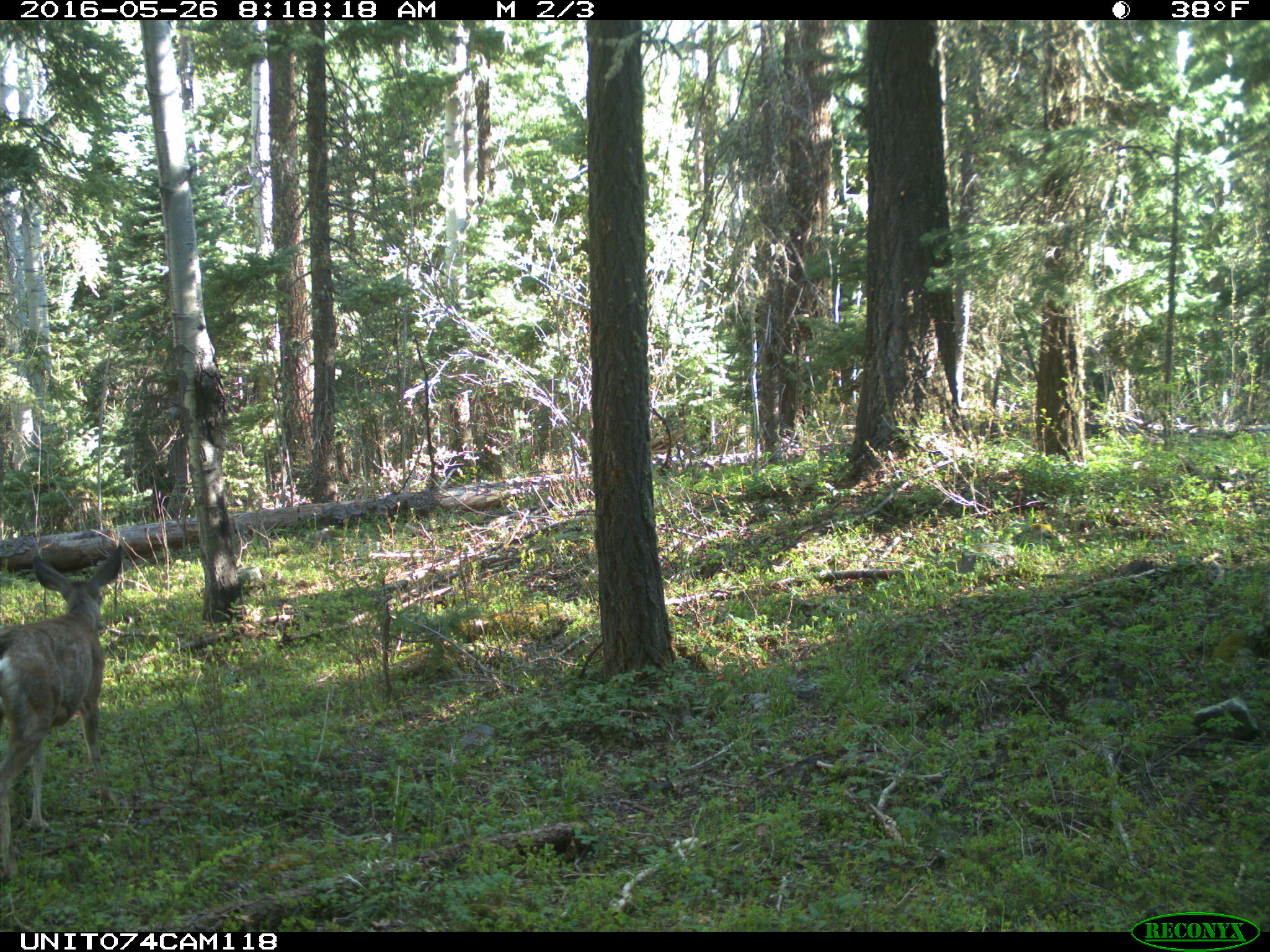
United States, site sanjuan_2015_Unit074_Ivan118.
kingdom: Animalia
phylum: Chordata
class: Mammalia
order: Artiodactyla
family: Cervidae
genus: Odocoileus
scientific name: Odocoileus hemionus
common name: mule deer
Odocoileus hemionus (mule deer).